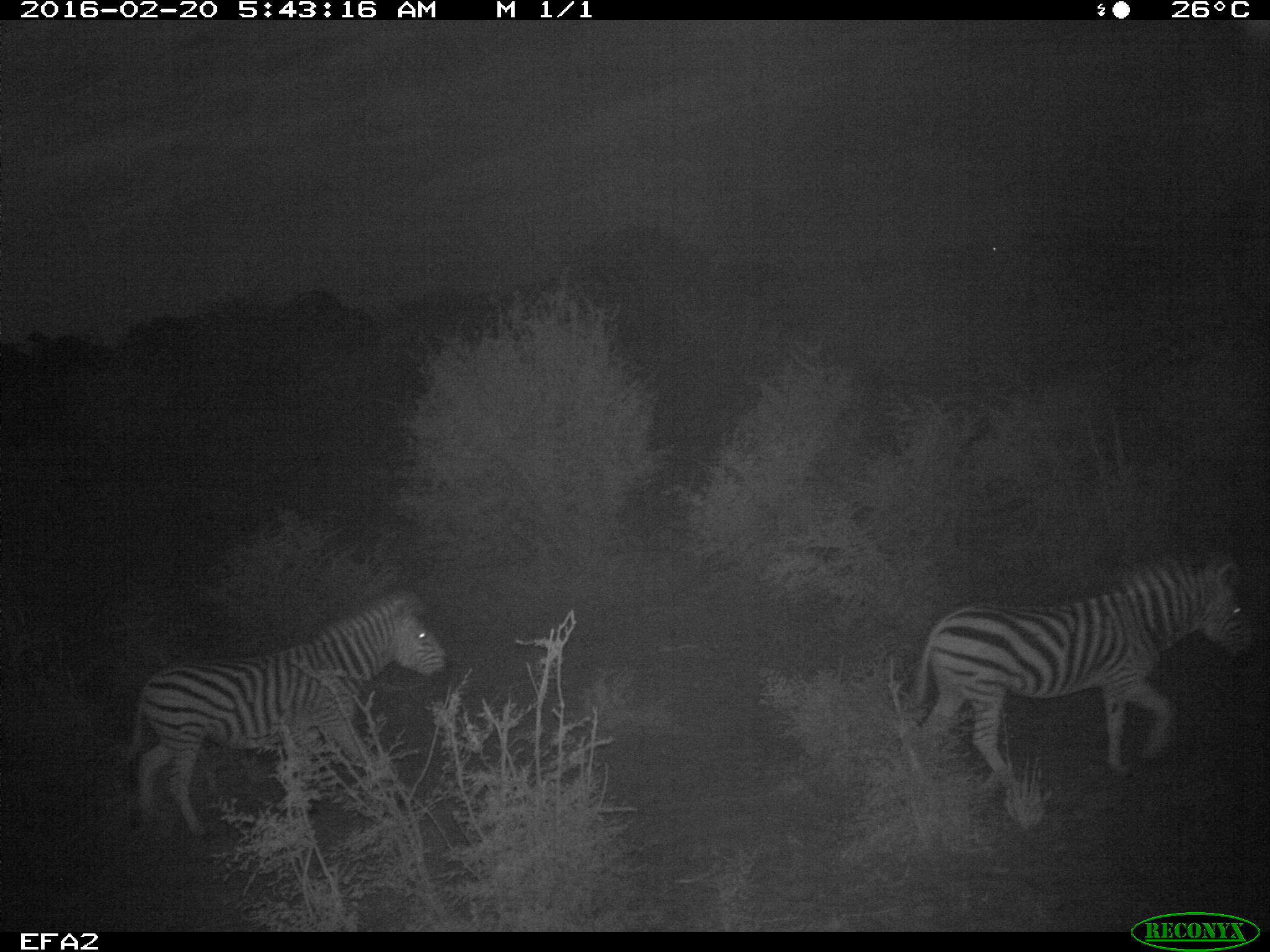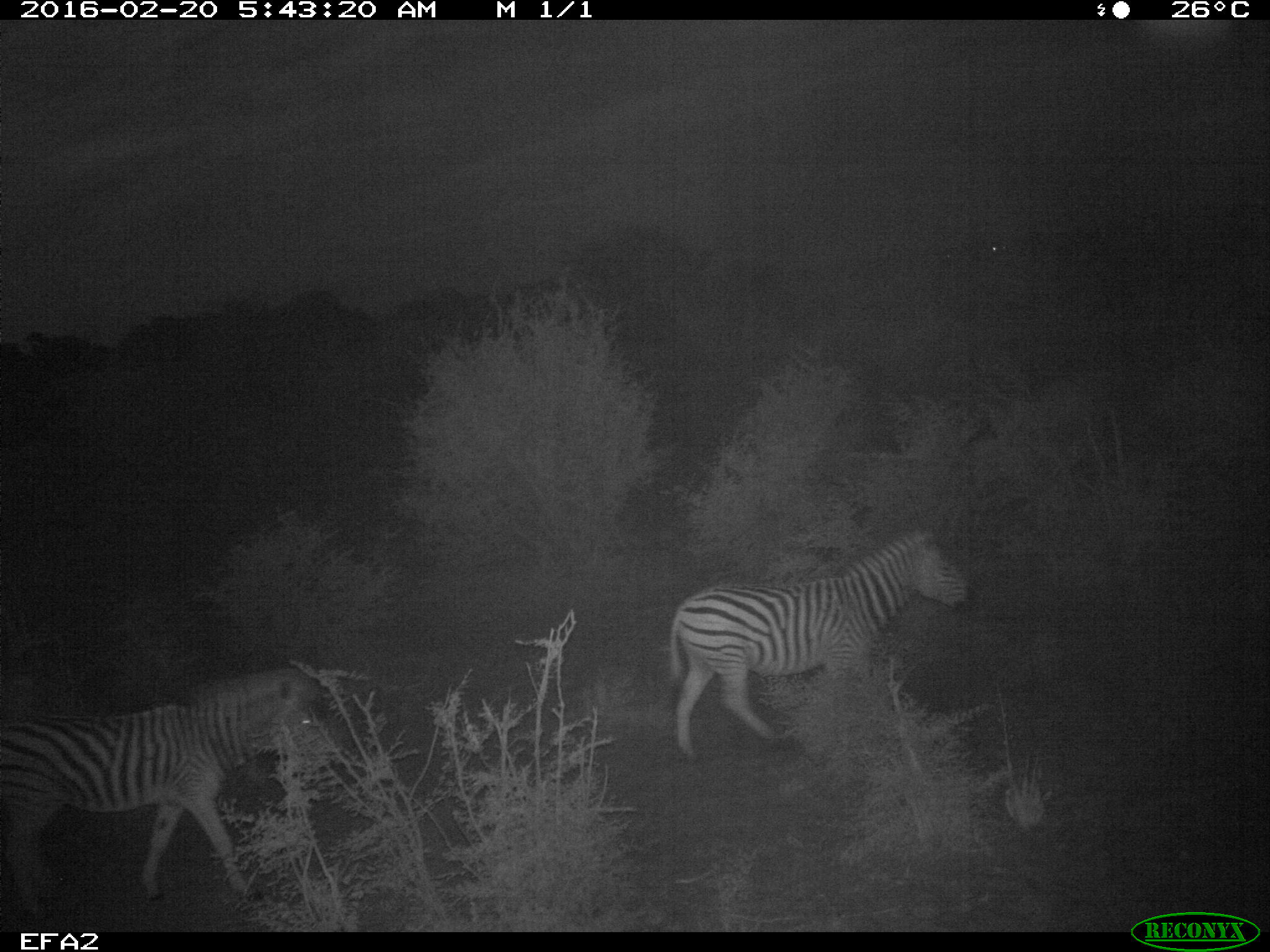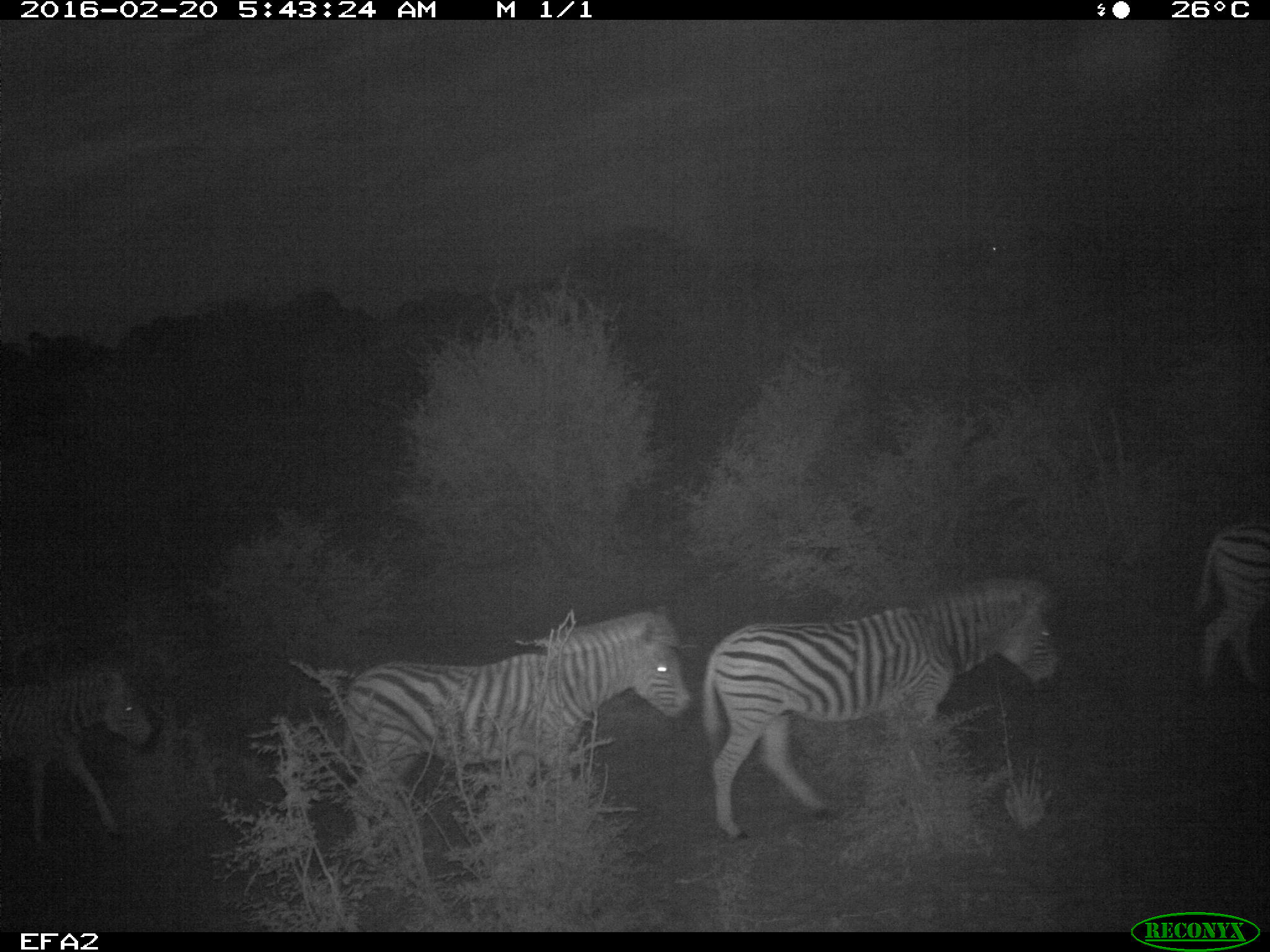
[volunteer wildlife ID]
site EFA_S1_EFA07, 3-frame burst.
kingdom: Animalia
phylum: Chordata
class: Mammalia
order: Perissodactyla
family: Equidae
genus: Equus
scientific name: Equus quagga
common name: plains zebra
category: zebraplains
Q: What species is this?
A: Zebraplains (plains zebra) (Equus quagga).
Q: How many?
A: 5.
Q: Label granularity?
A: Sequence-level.